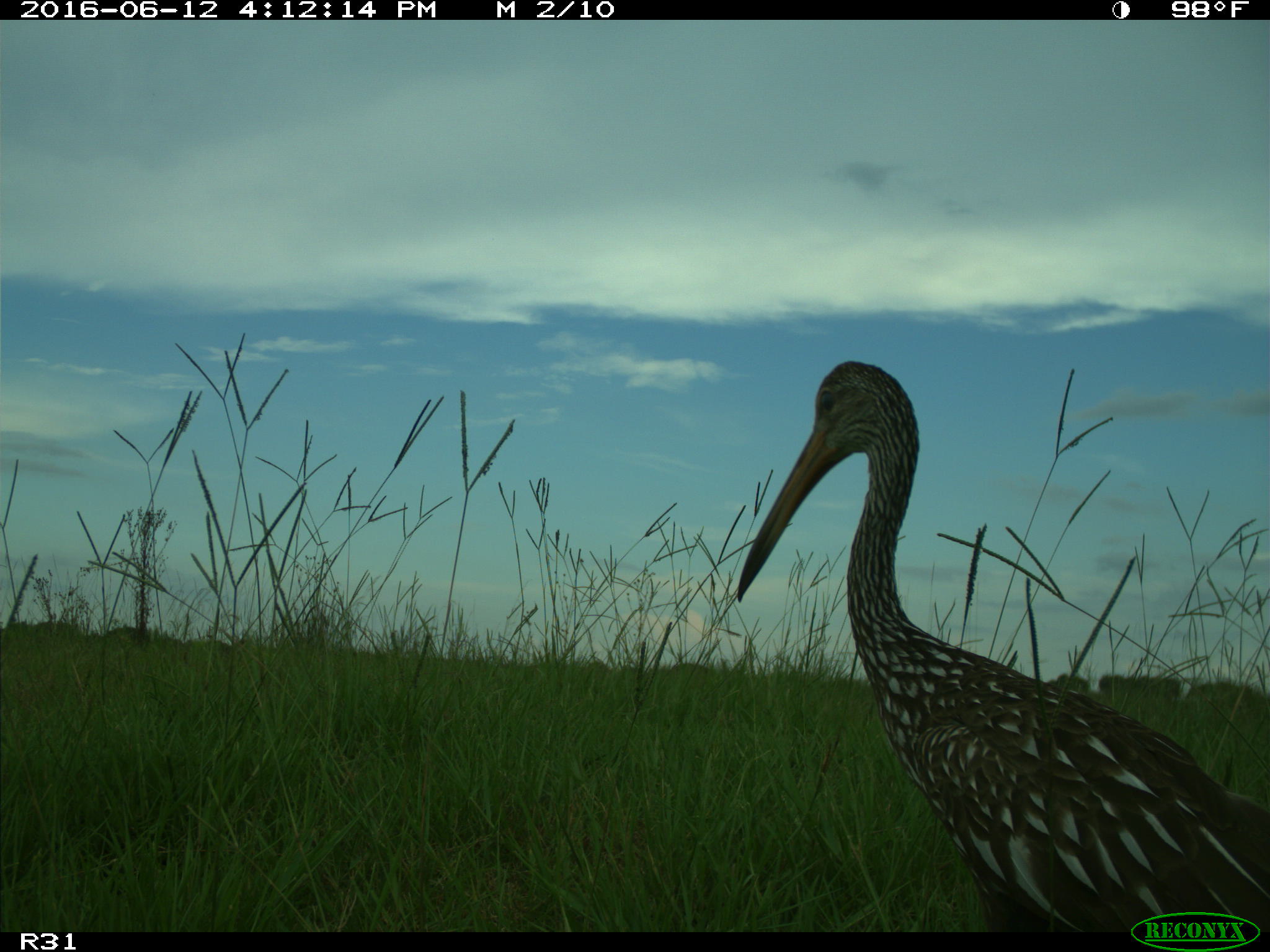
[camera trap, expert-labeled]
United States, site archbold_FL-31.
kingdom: Animalia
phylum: Chordata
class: Aves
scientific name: Aves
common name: birds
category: unidentified bird